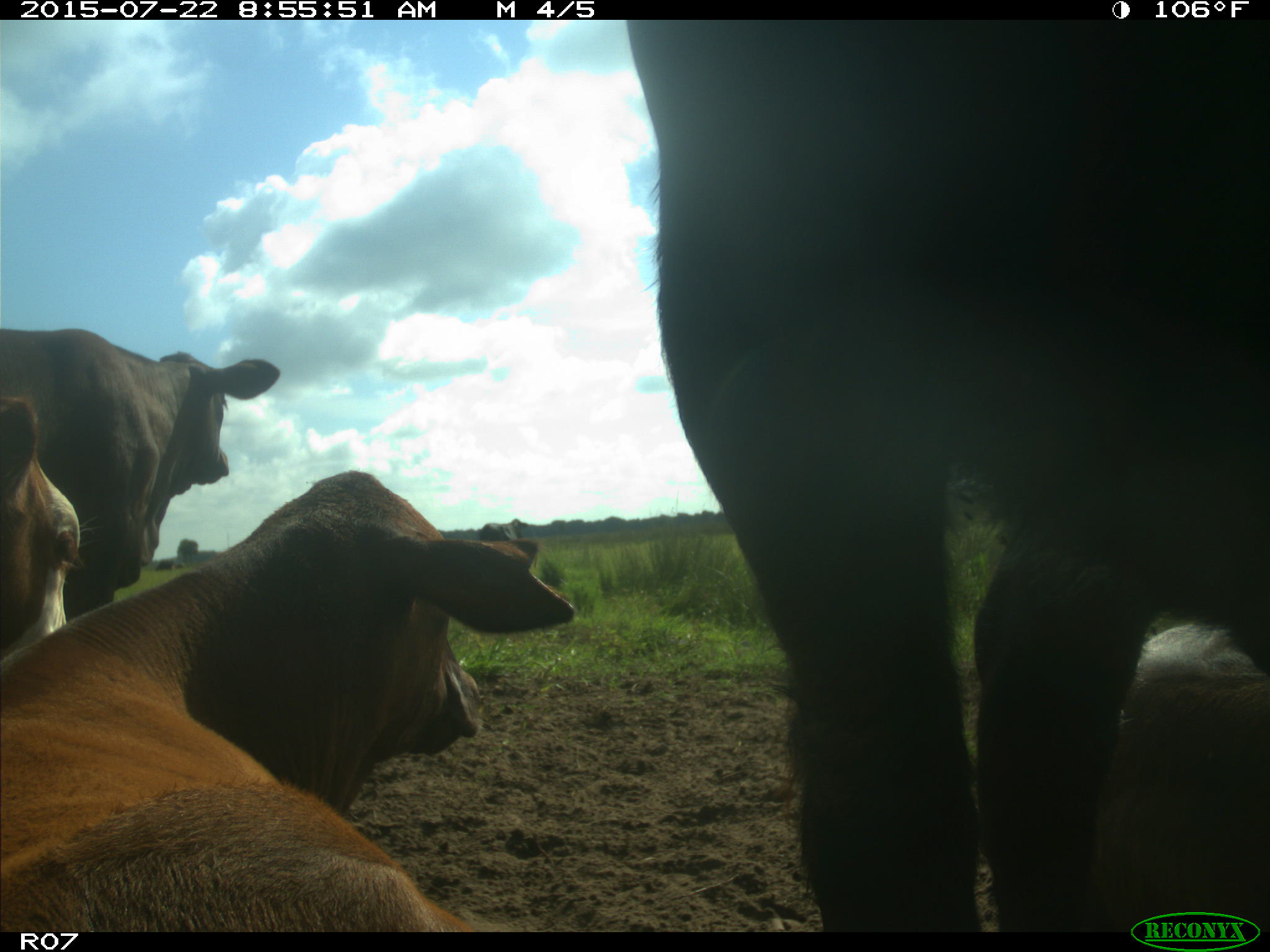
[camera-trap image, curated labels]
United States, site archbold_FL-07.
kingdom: Animalia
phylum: Chordata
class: Mammalia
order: Artiodactyla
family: Bovidae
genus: Bos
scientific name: Bos taurus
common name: domestic cow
Bos taurus (domestic cow).